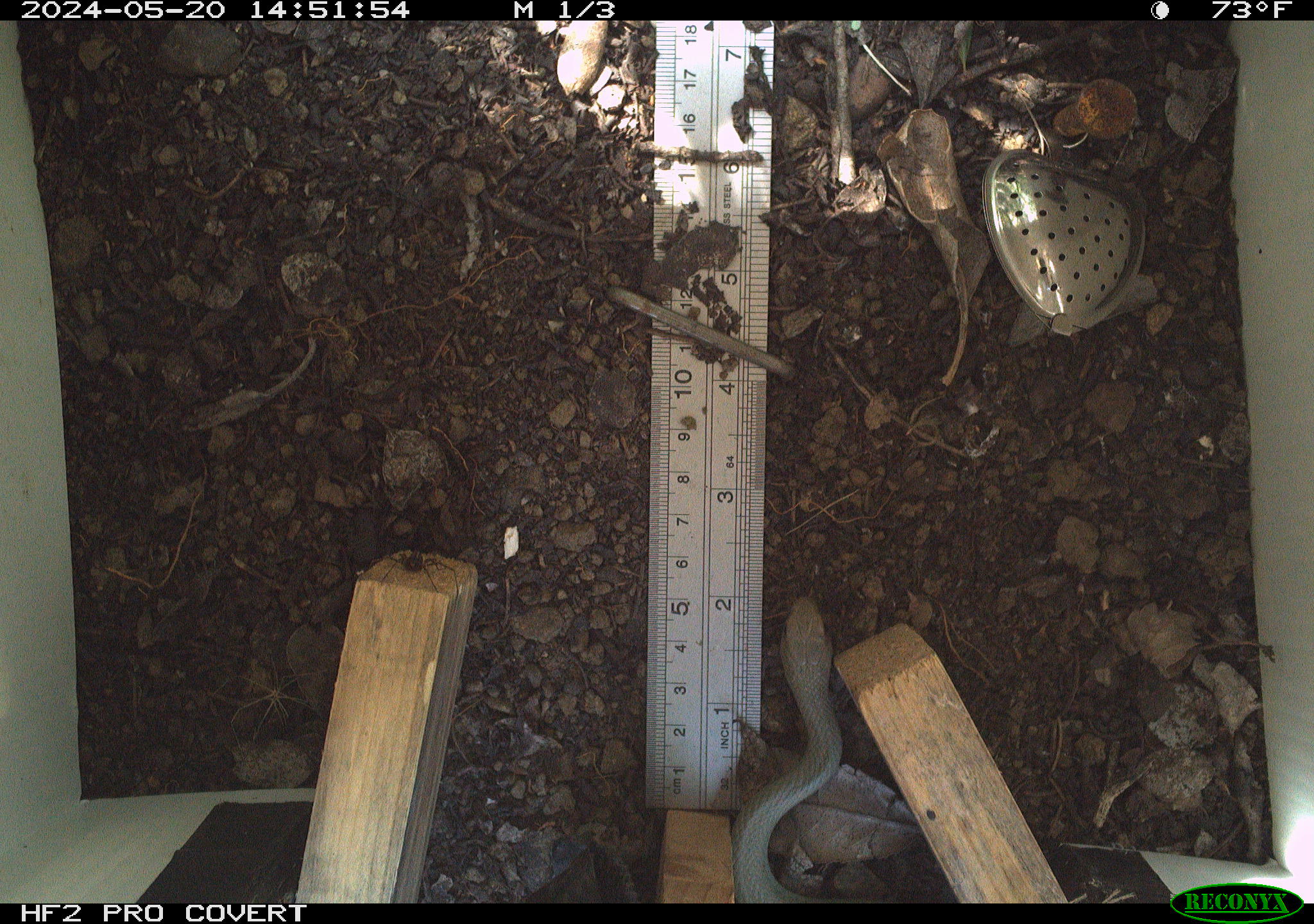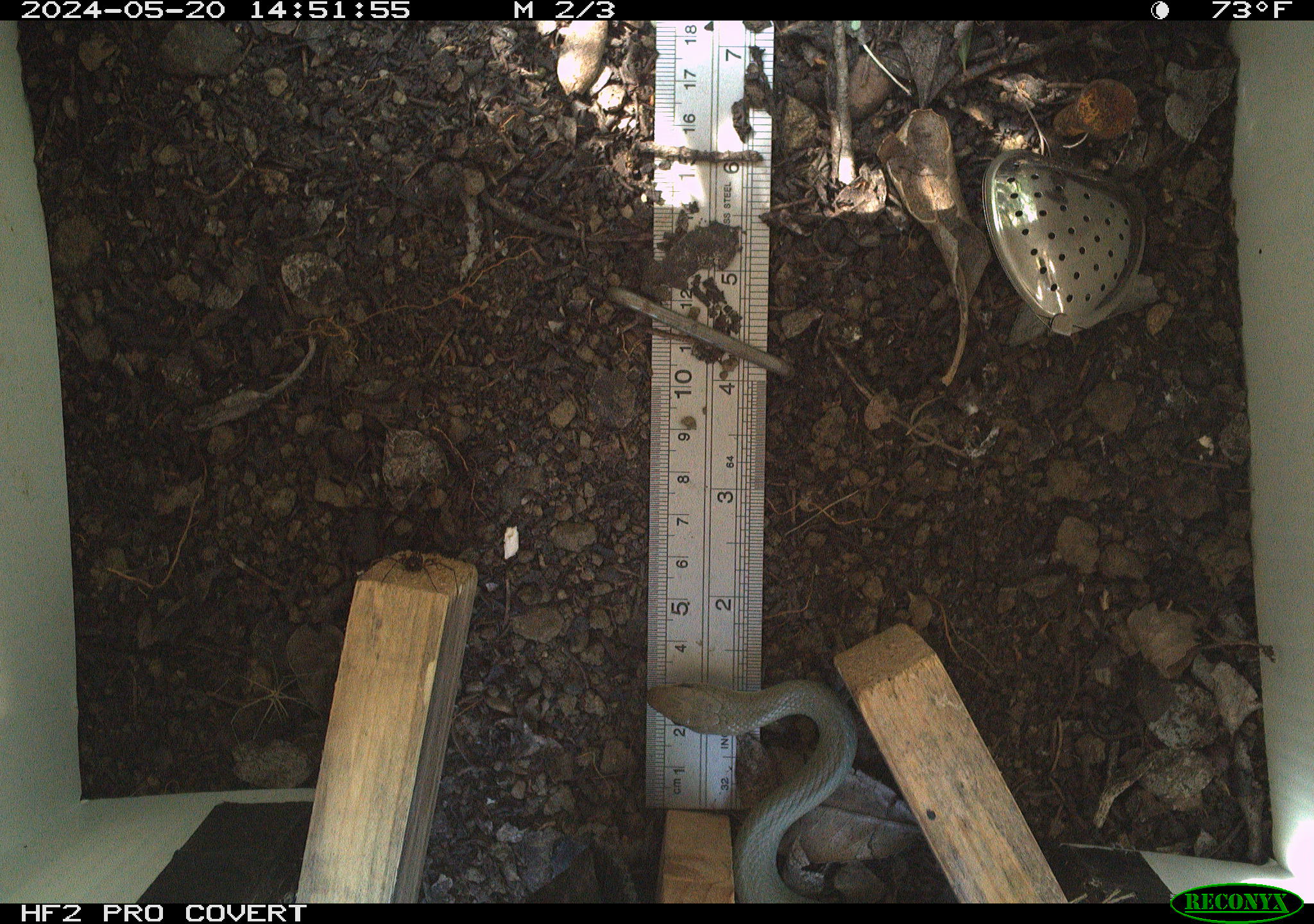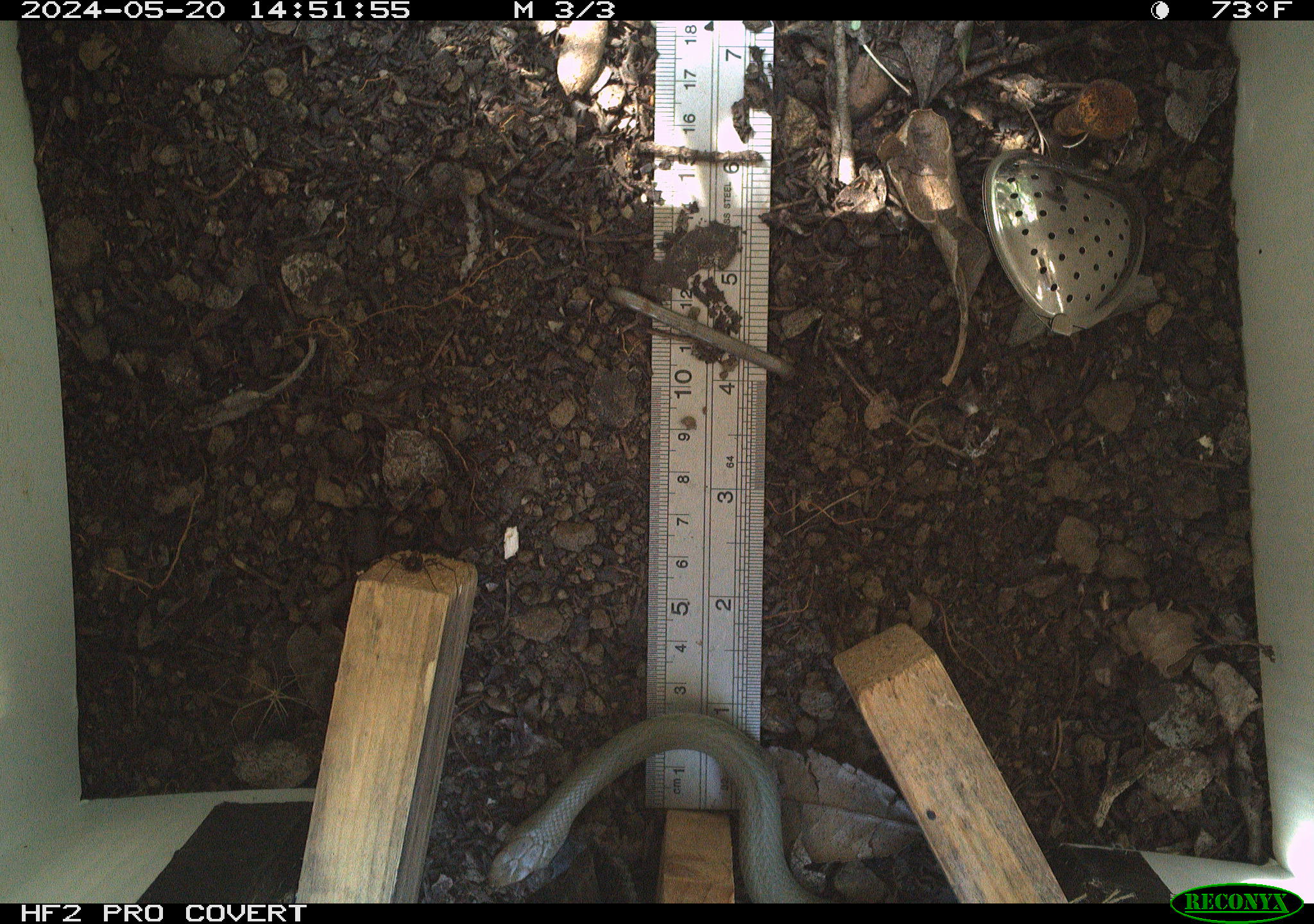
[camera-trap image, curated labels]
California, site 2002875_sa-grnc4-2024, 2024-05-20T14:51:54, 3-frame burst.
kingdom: Animalia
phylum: Chordata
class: Reptilia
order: Squamata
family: Colubridae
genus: Coluber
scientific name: Coluber constrictor mormon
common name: western yellow-bellied racer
Western yellow-bellied racer (Coluber constrictor mormon).